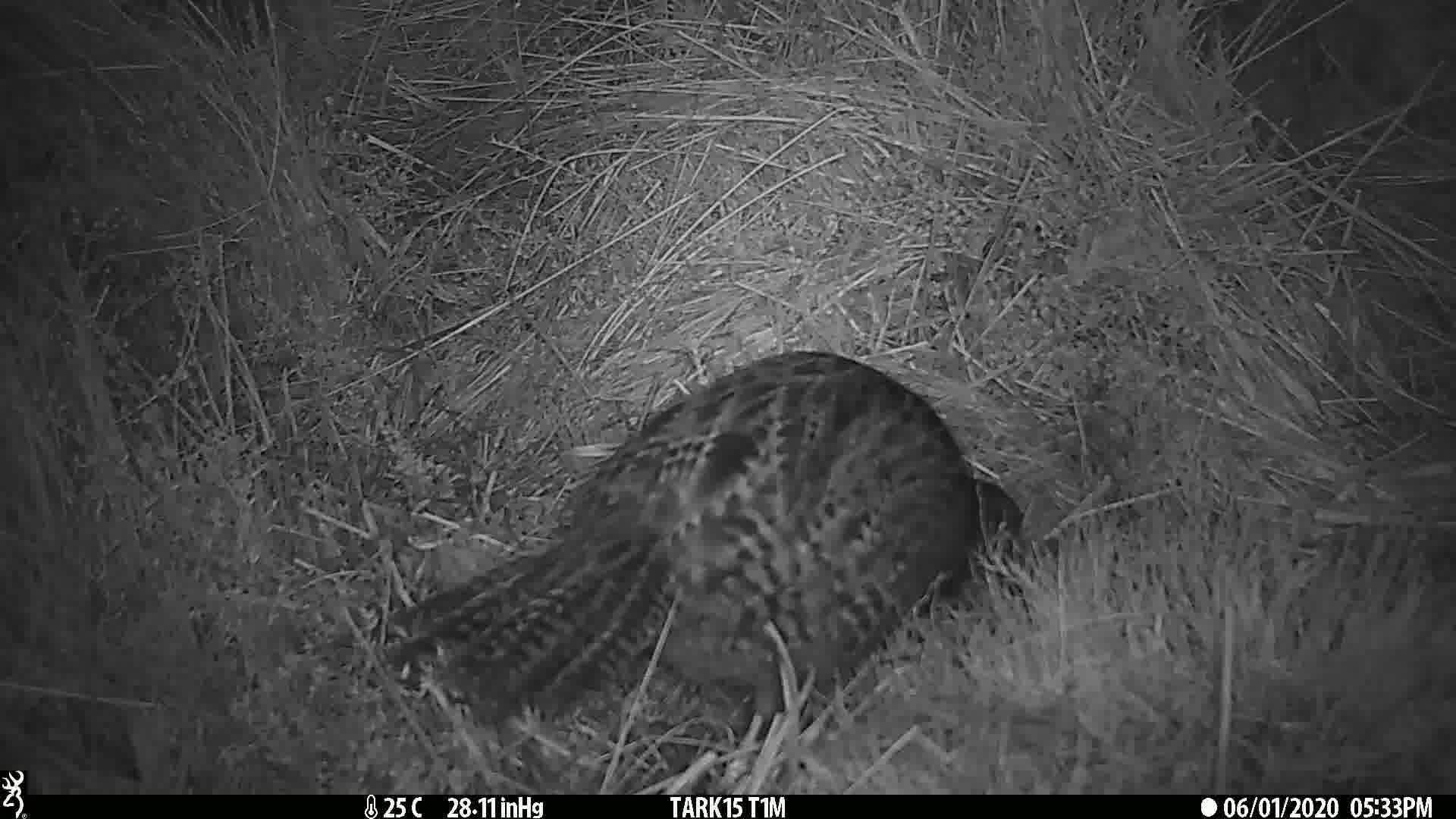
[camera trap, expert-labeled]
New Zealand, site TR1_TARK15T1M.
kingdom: Animalia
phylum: Chordata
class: Aves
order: Gruiformes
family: Rallidae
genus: Gallirallus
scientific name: Gallirallus australis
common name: weka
Weka (Gallirallus australis).